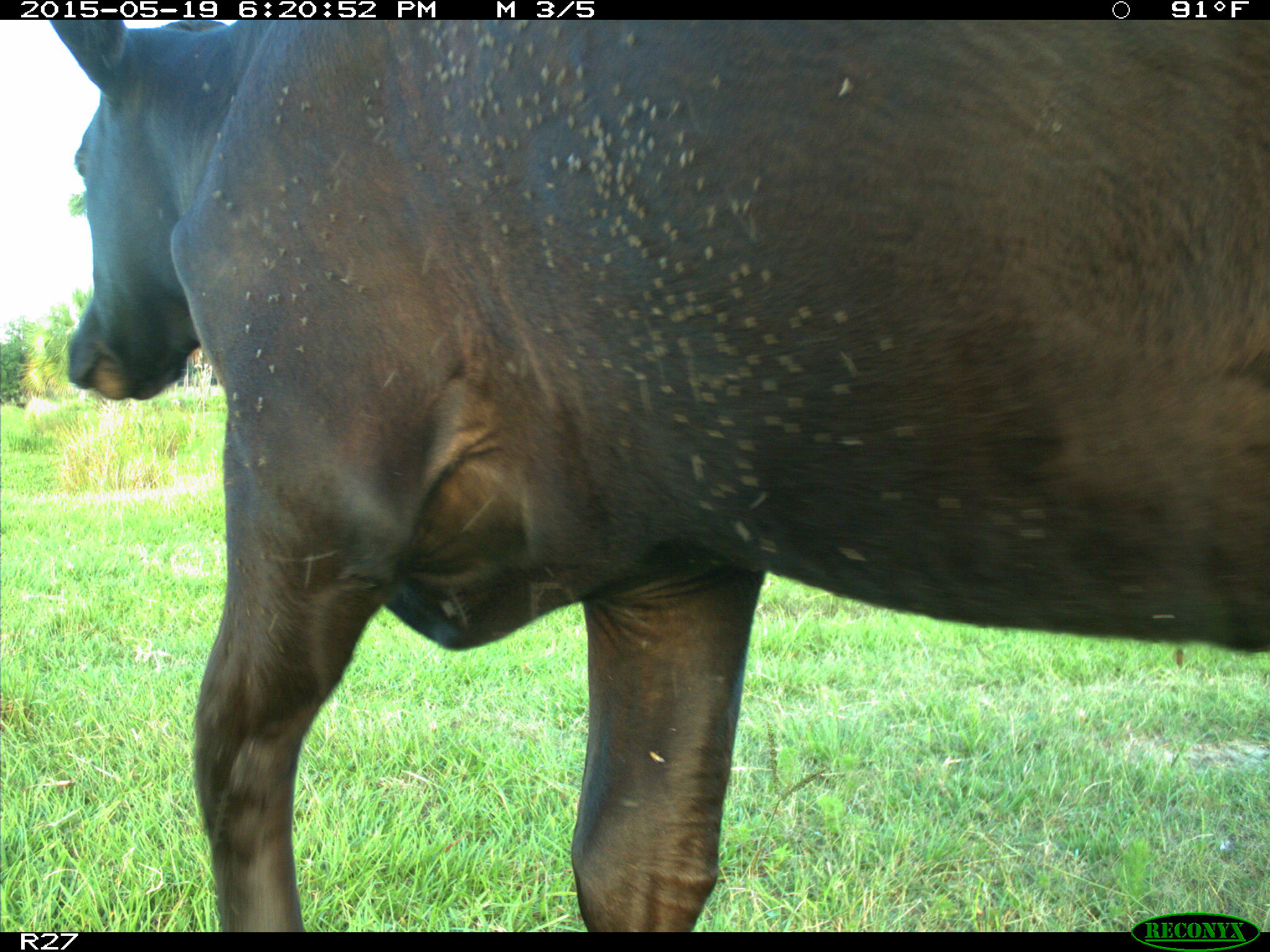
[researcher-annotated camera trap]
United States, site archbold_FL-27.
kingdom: Animalia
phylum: Chordata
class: Mammalia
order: Artiodactyla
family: Bovidae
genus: Bos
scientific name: Bos taurus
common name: domestic cow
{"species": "Bos taurus (domestic cow)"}